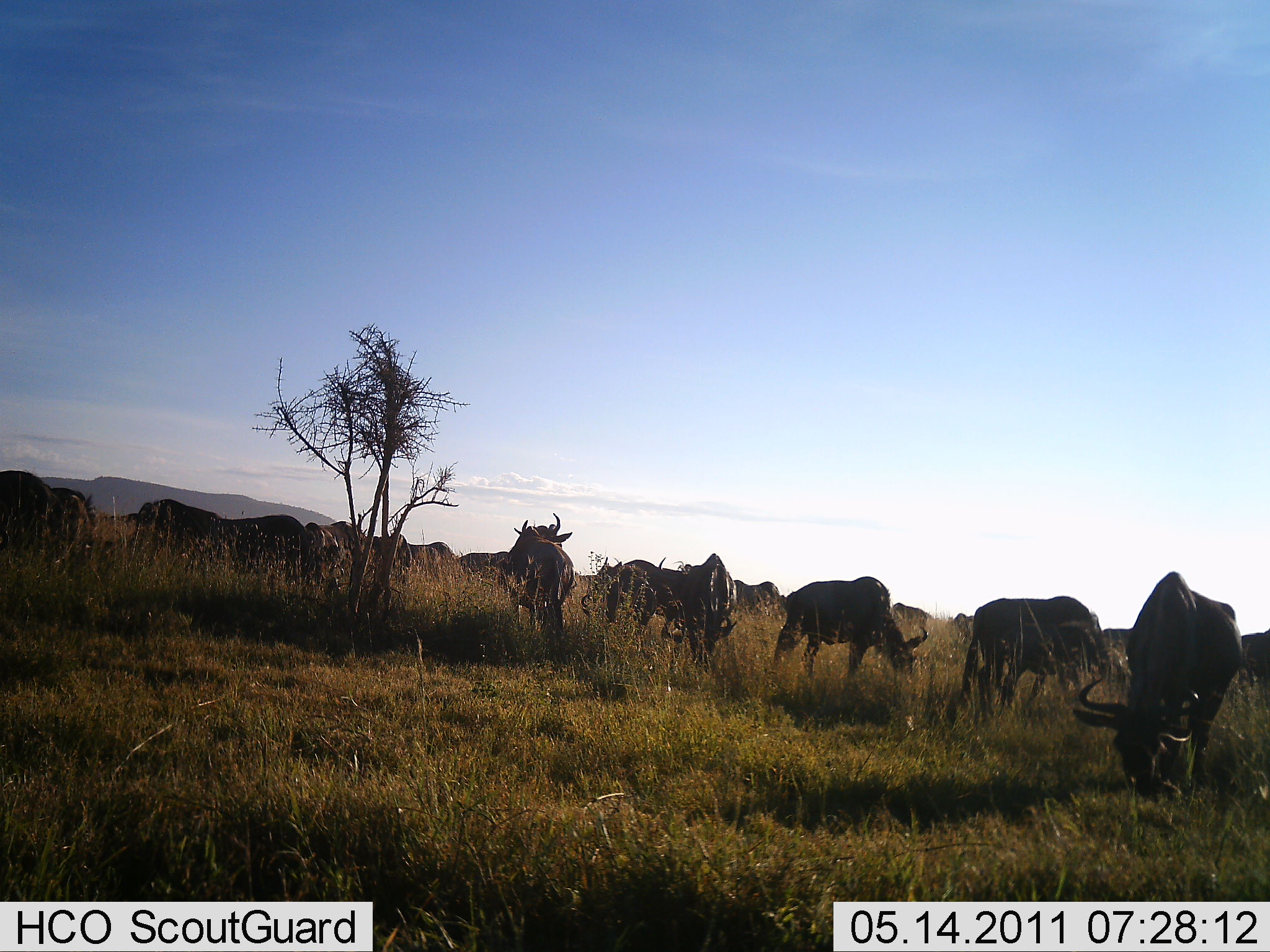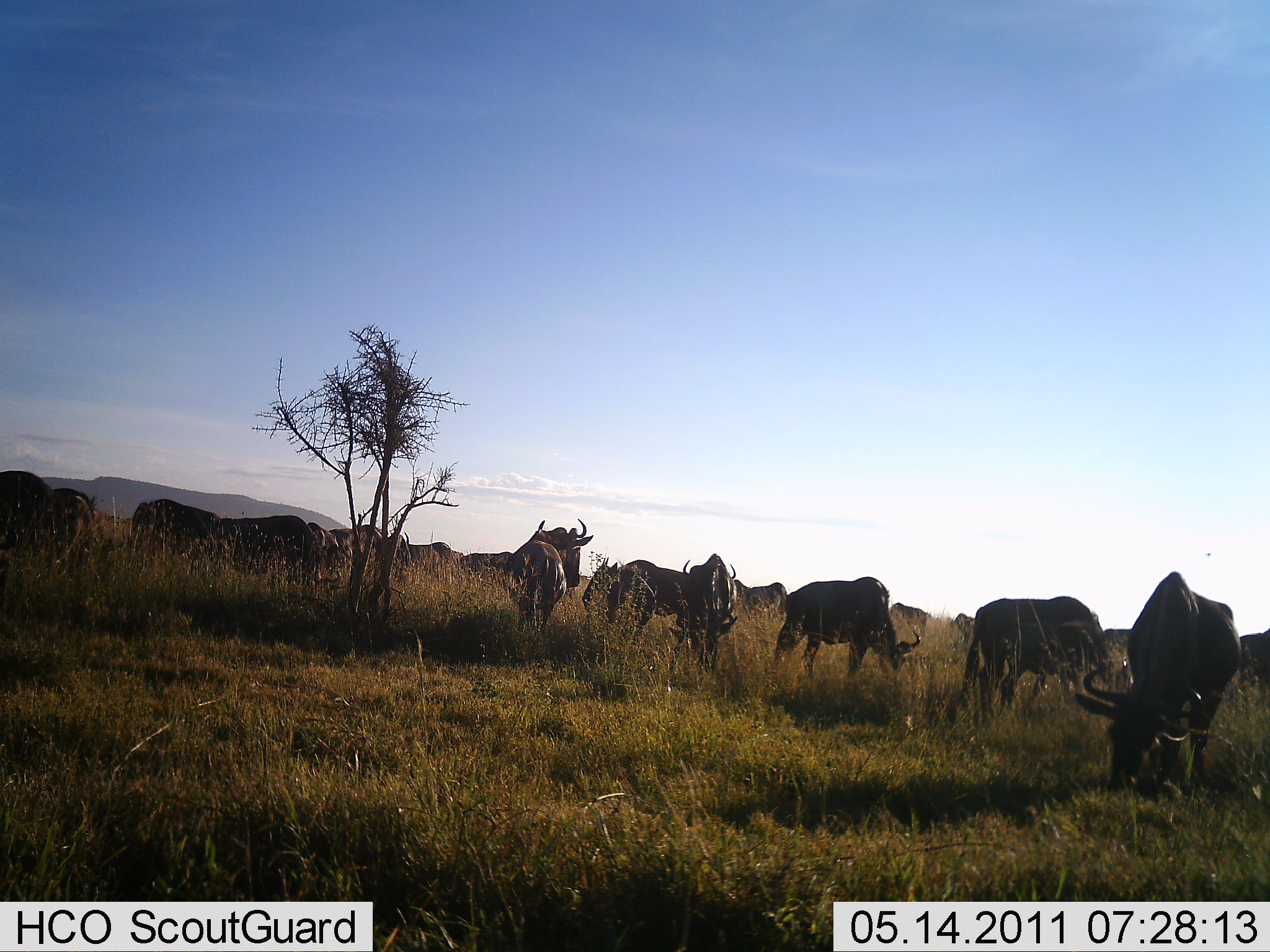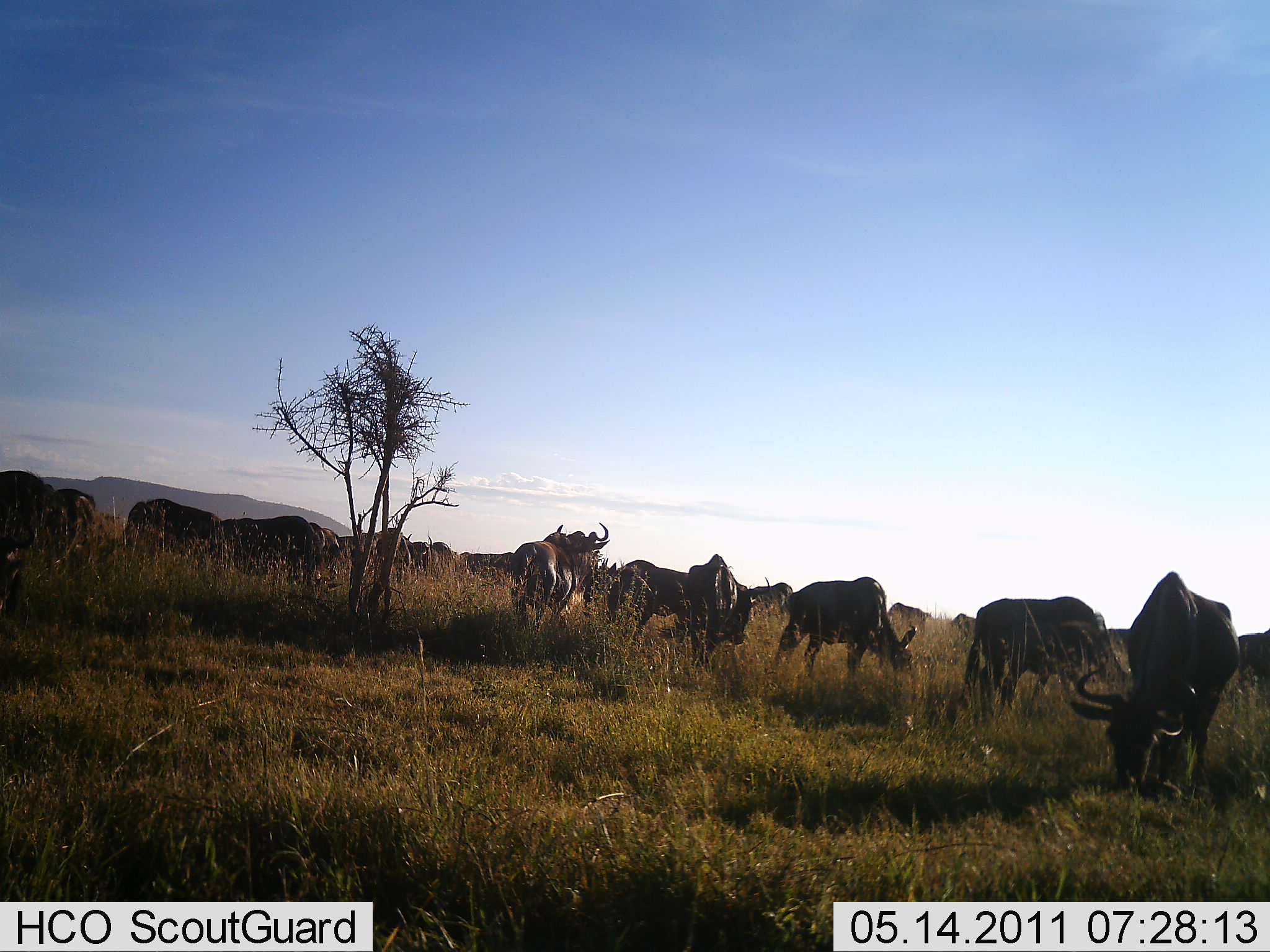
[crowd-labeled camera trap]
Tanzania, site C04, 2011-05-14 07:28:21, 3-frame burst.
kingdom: Animalia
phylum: Chordata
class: Mammalia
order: Artiodactyla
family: Bovidae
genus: Connochaetes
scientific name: Connochaetes taurinus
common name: blue wildebeest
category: wildebeest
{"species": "wildebeest (blue wildebeest) (Connochaetes taurinus)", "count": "11-50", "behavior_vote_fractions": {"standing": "64%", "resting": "0%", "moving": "27%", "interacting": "0%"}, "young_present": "0%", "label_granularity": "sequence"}